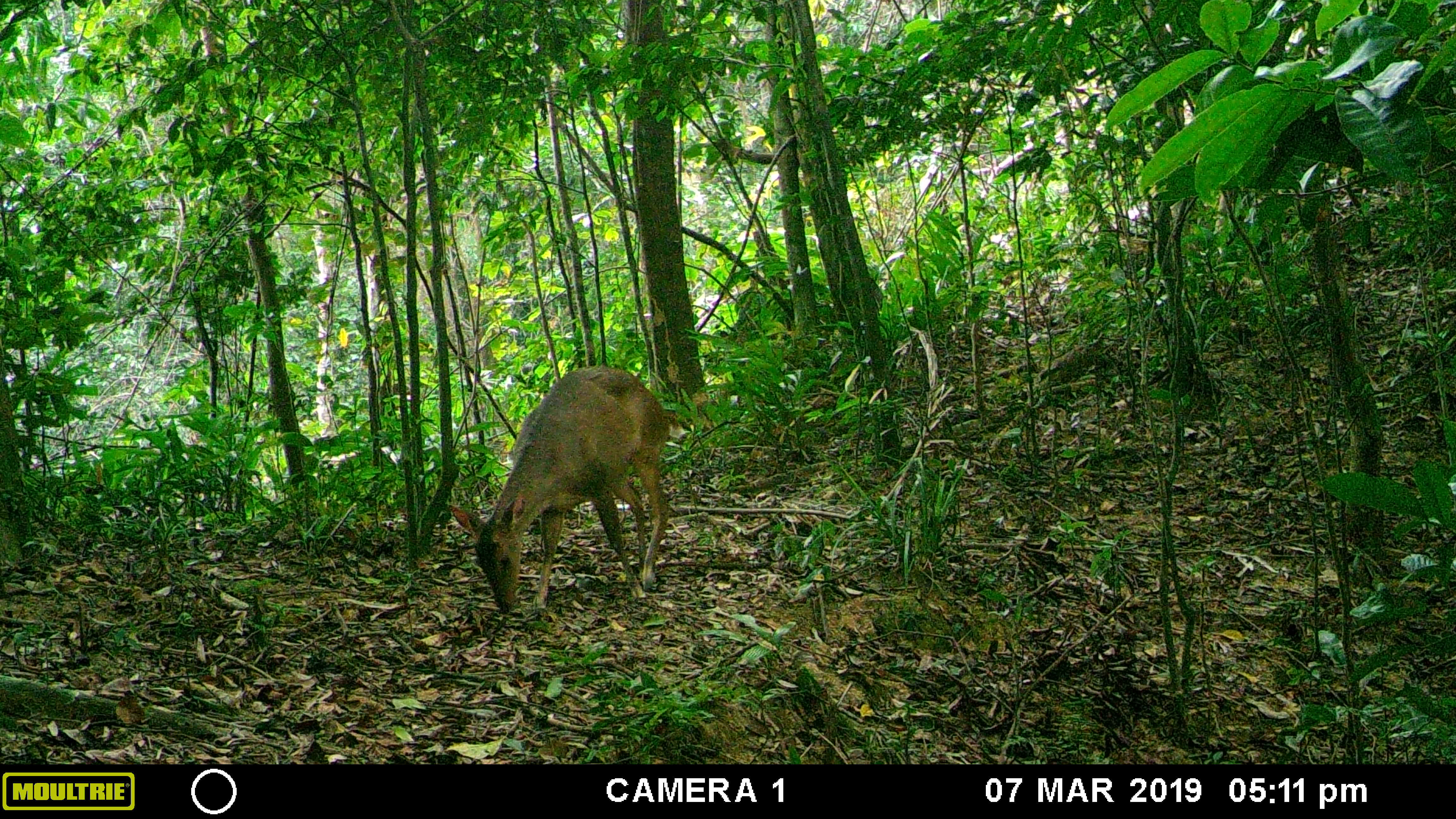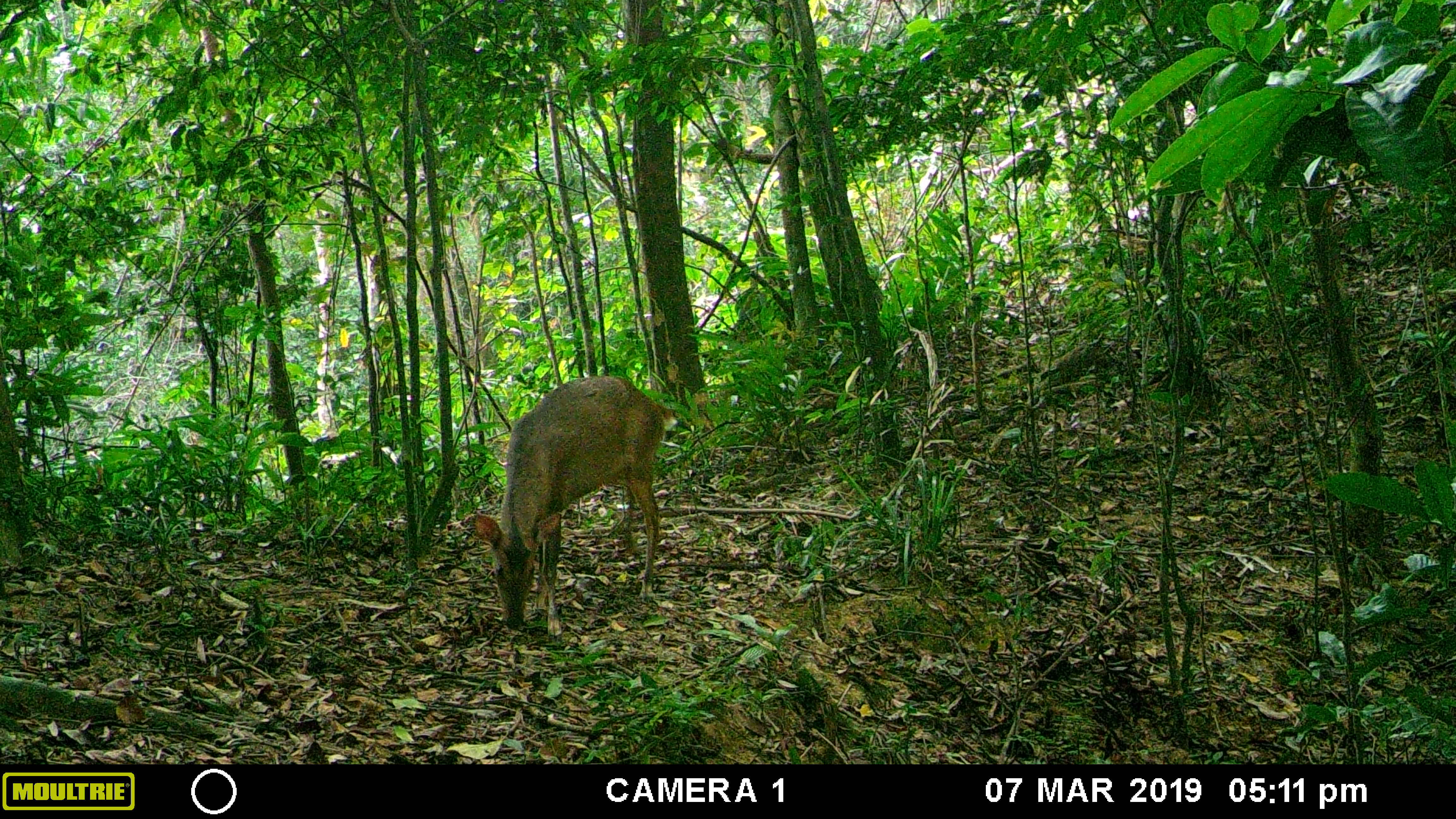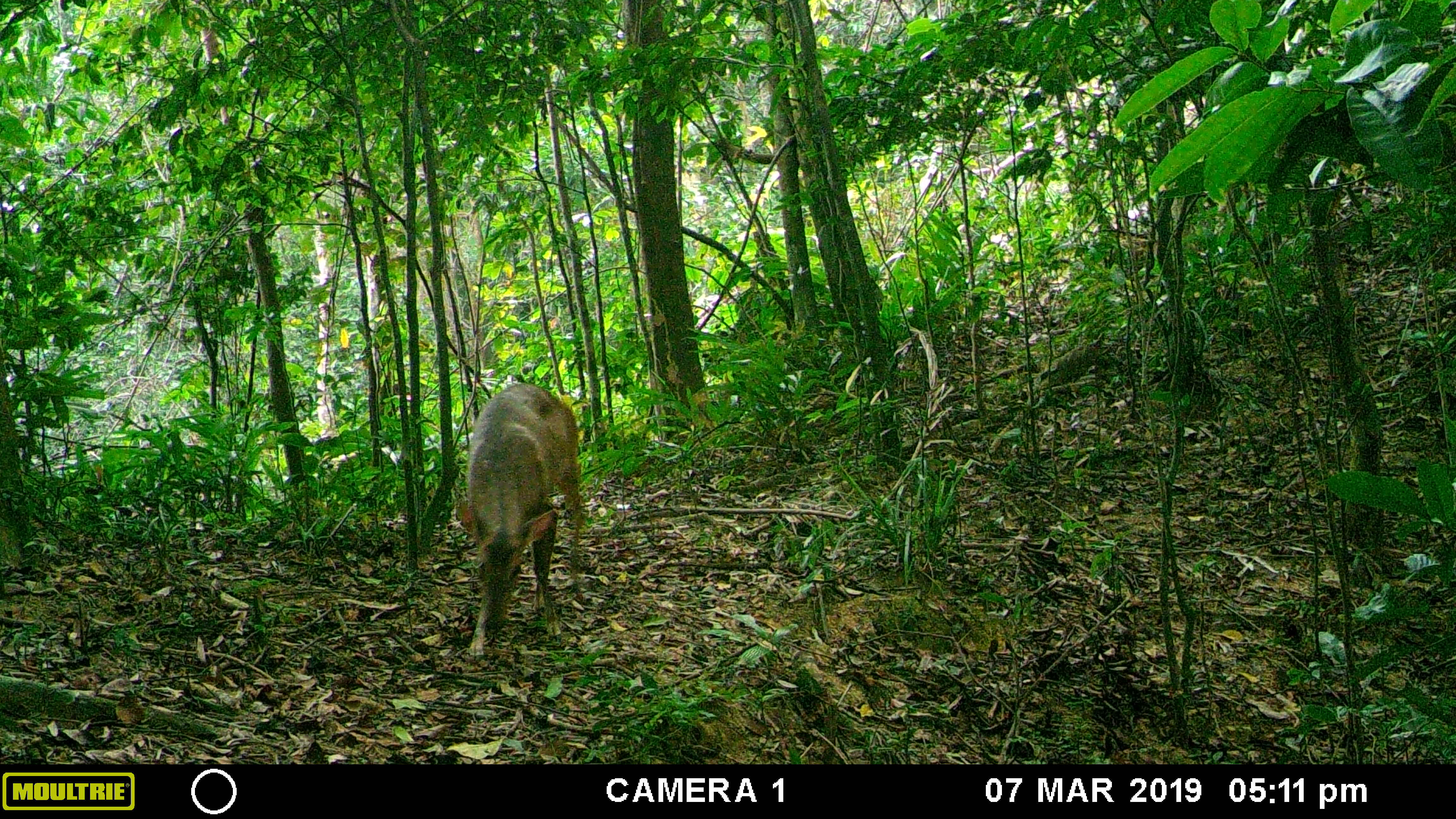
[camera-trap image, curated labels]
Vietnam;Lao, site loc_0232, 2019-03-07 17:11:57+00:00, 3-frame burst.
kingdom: Animalia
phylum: Chordata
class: Mammalia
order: Artiodactyla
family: Cervidae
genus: Muntiacus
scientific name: Muntiacus vuquangensis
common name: large-antlered muntjac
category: large antlered muntjac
Large antlered muntjac (large-antlered muntjac) (Muntiacus vuquangensis). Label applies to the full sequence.